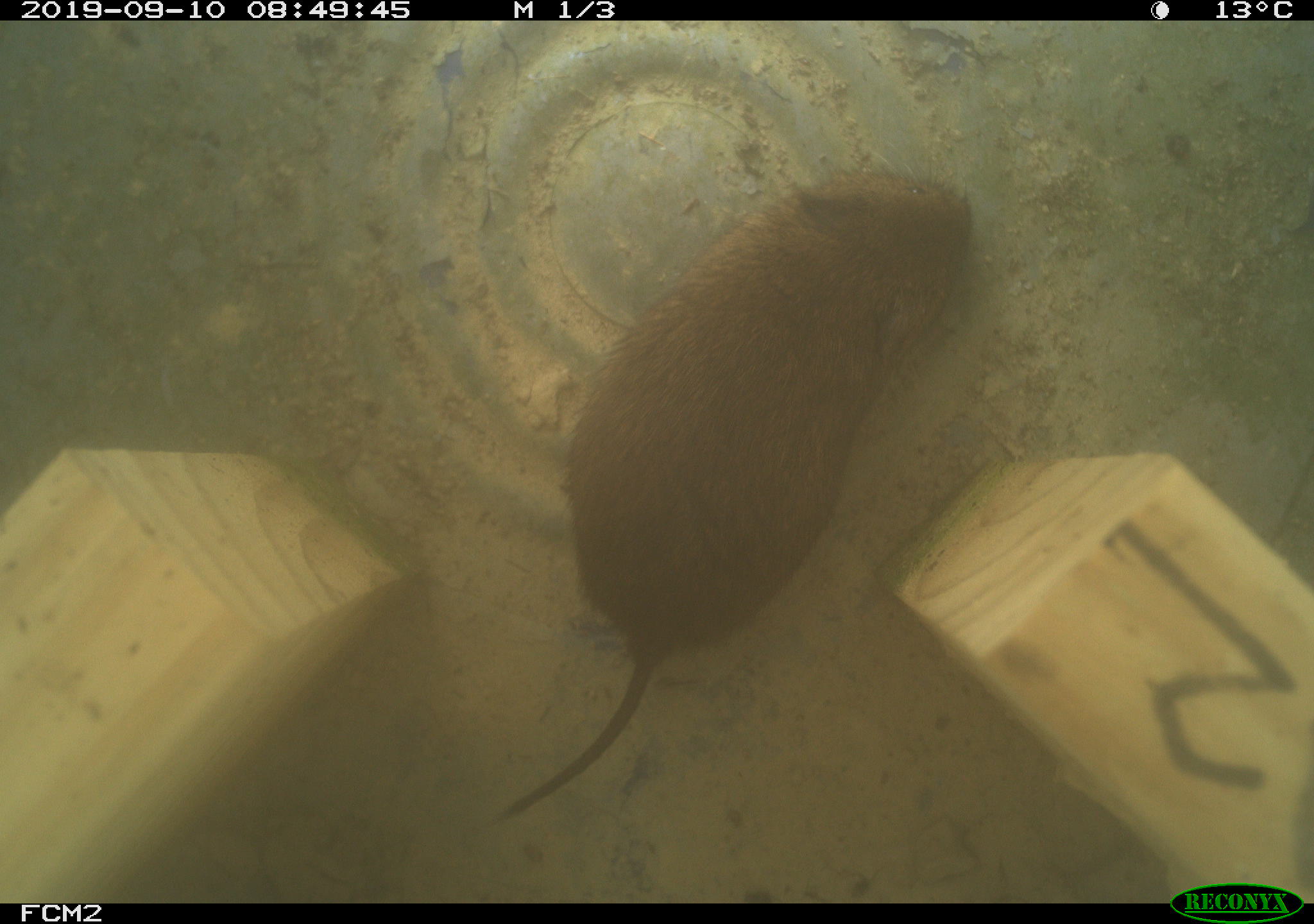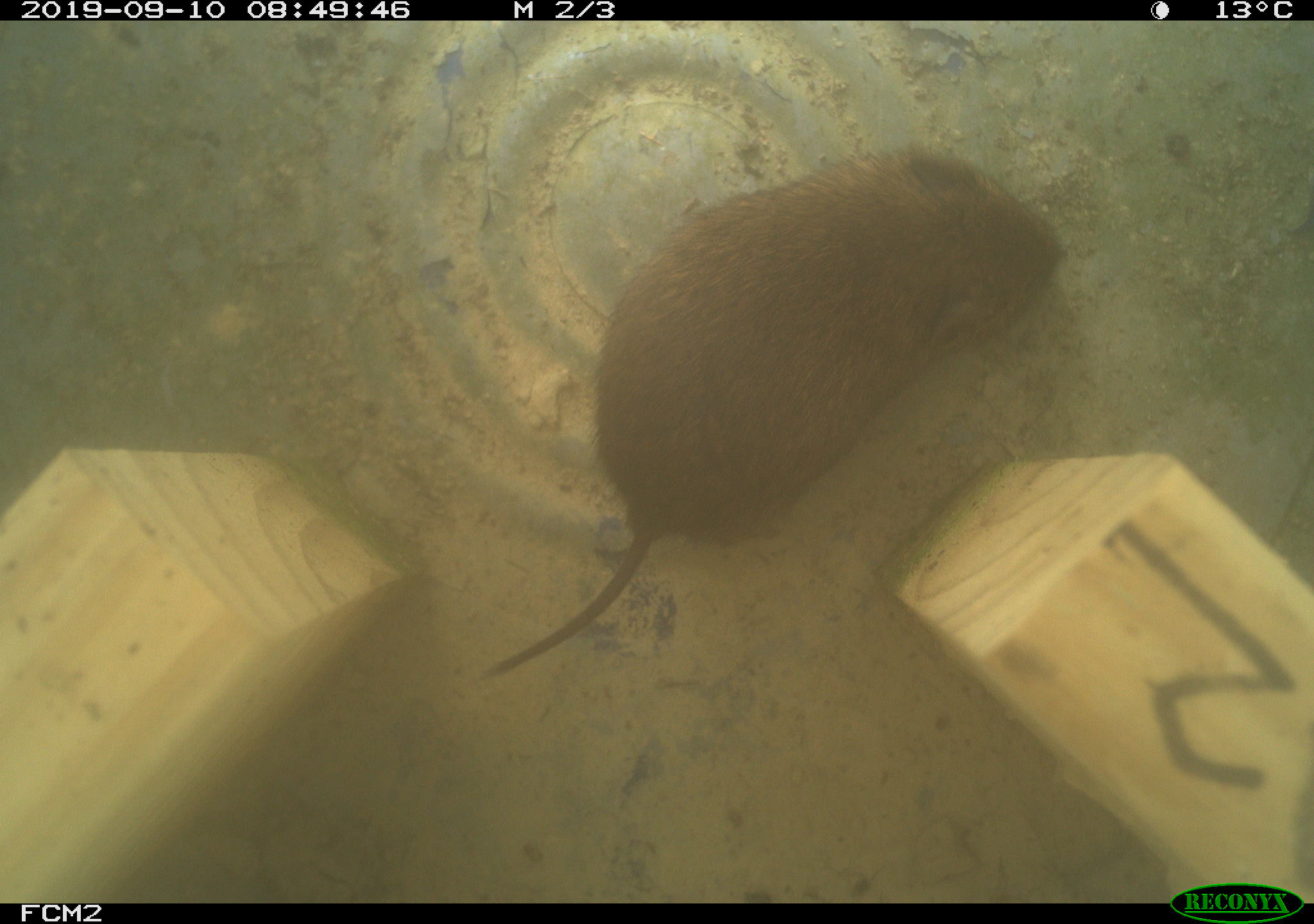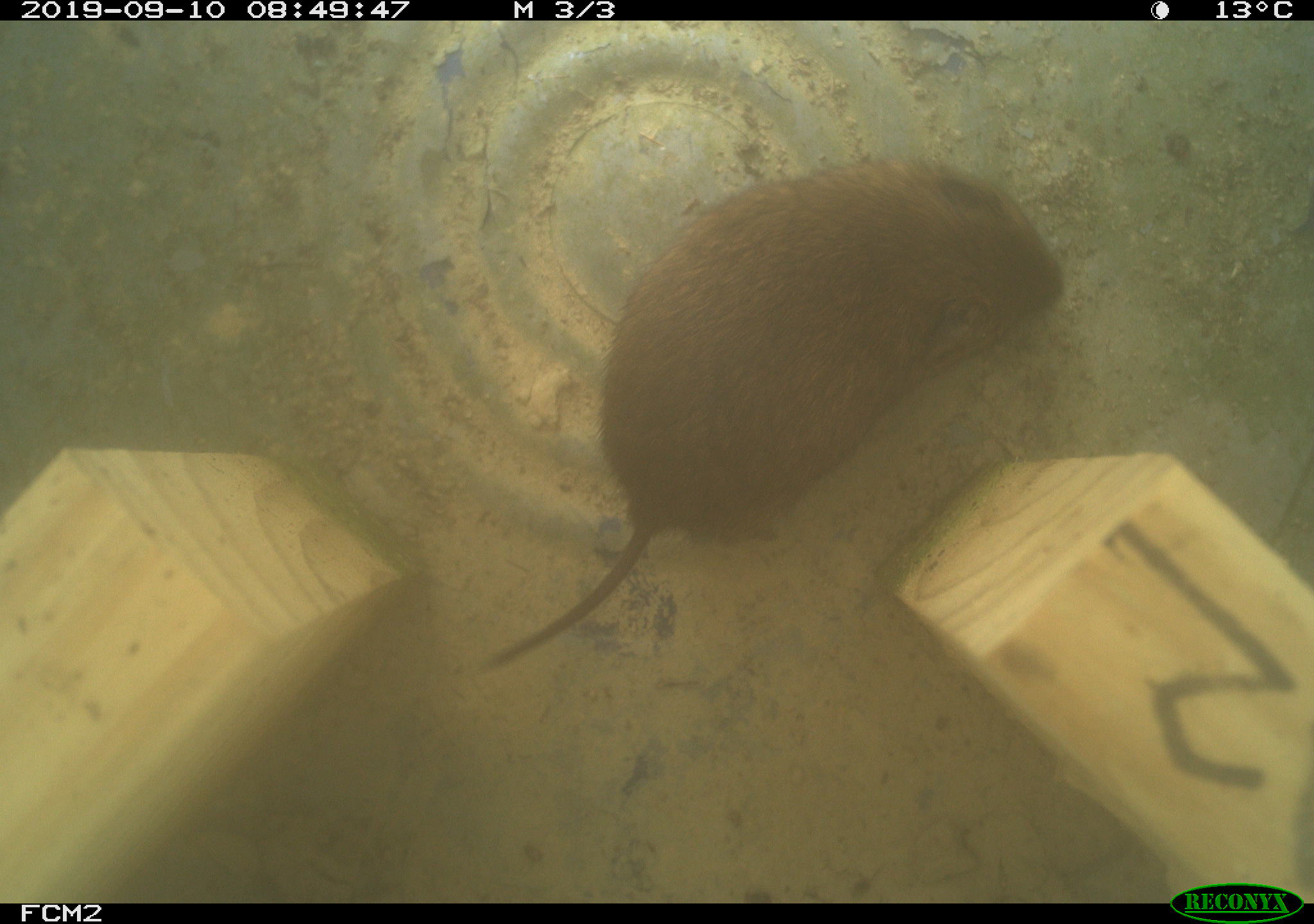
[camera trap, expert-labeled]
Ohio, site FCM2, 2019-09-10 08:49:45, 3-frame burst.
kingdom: Animalia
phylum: Chordata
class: Mammalia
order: Rodentia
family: Cricetidae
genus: Microtus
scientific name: Microtus pennsylvanicus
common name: meadow vole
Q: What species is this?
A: Meadow vole (Microtus pennsylvanicus).